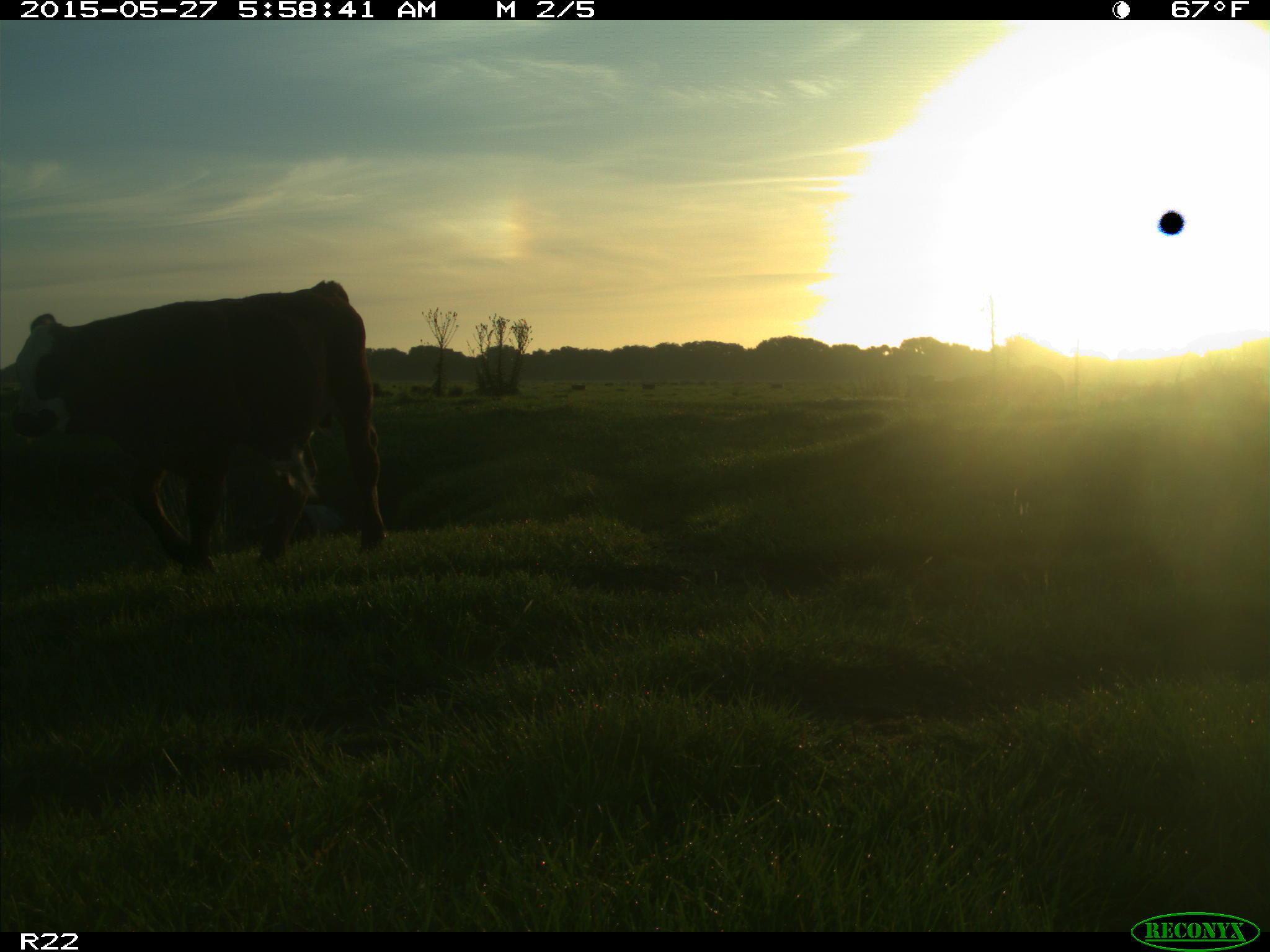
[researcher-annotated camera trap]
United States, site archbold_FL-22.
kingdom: Animalia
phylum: Chordata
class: Mammalia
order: Artiodactyla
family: Bovidae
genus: Bos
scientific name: Bos taurus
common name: domestic cow